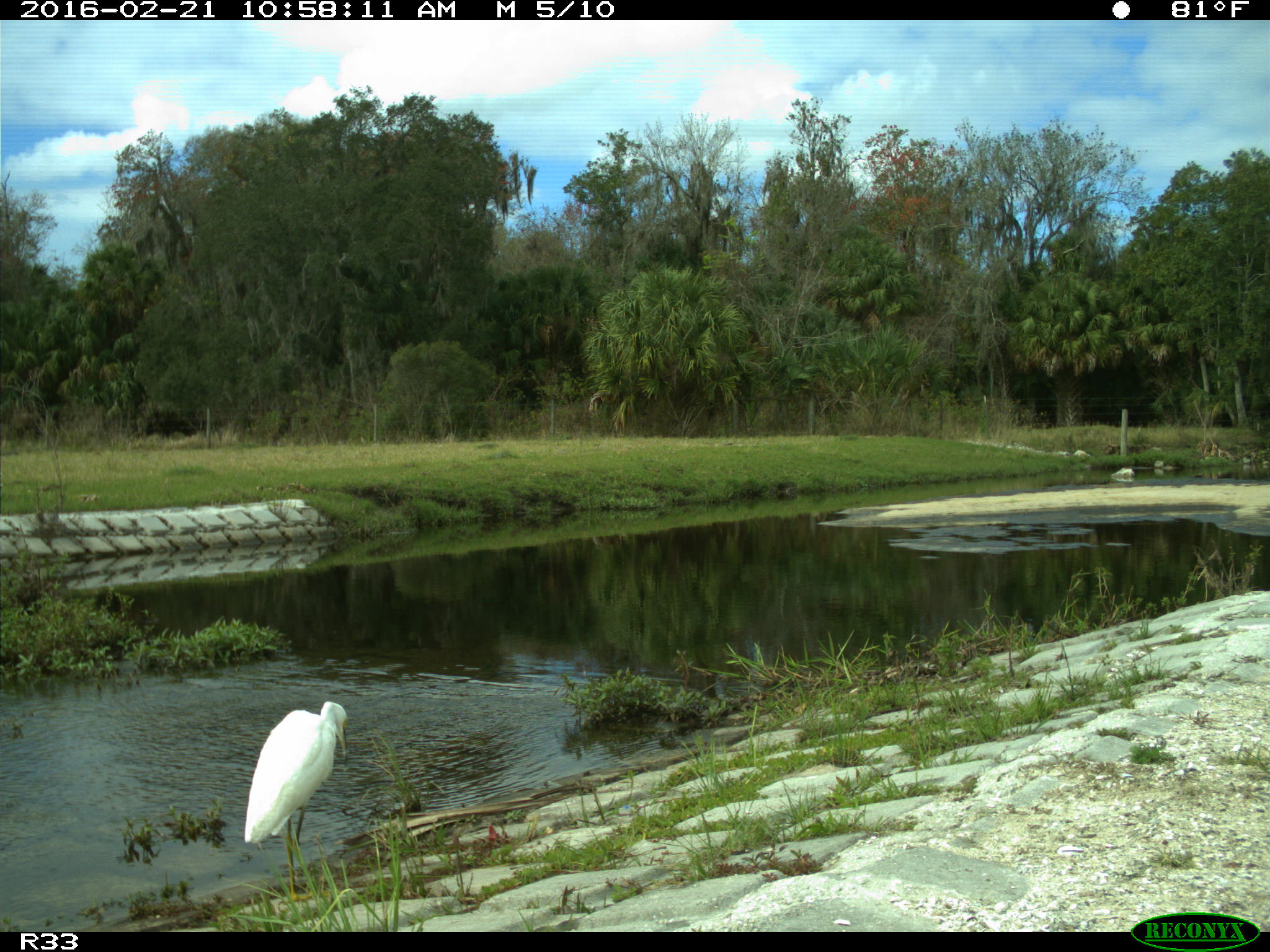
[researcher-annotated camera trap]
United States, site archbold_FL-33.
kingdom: Animalia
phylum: Chordata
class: Aves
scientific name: Aves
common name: birds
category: unidentified bird